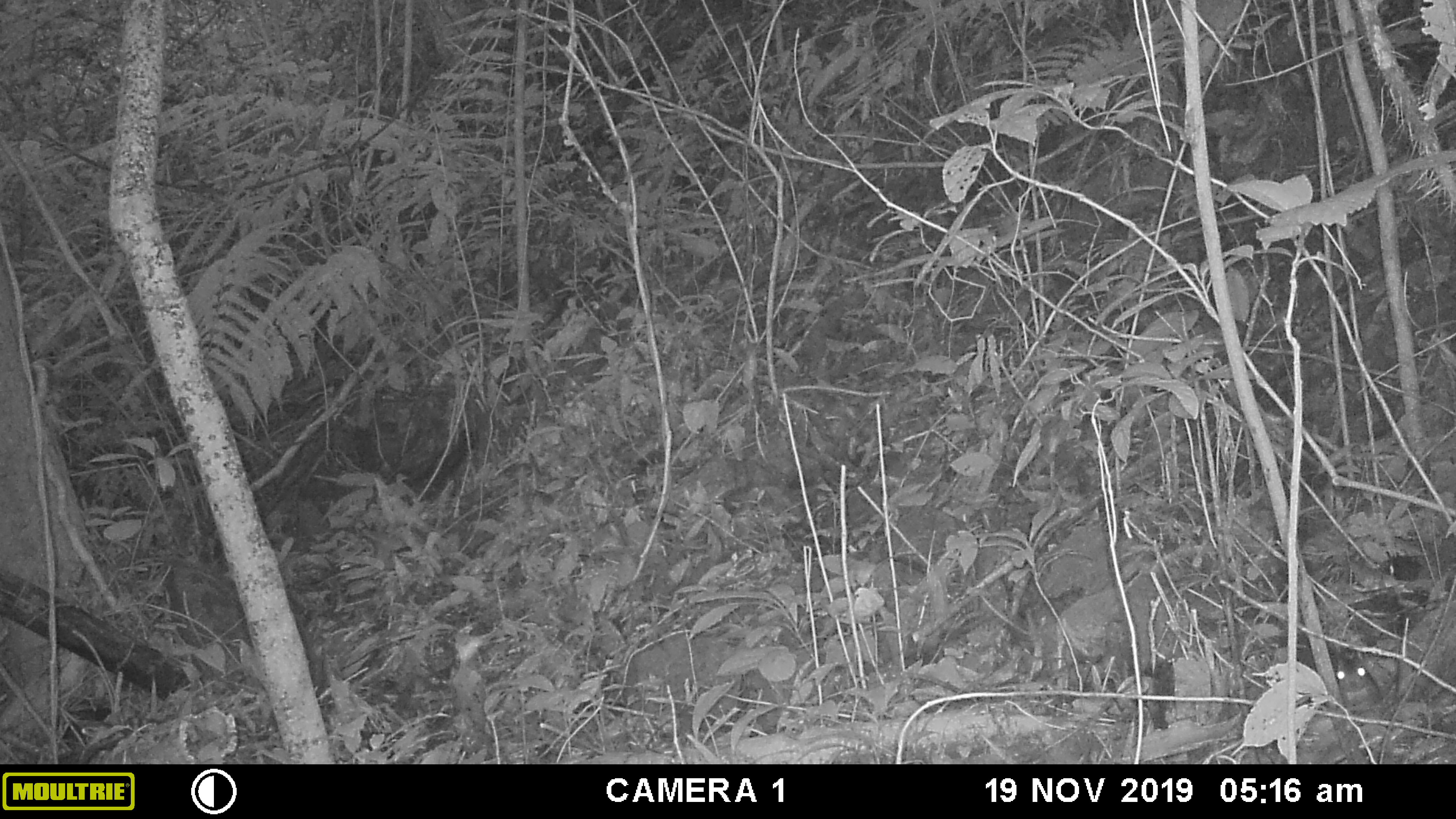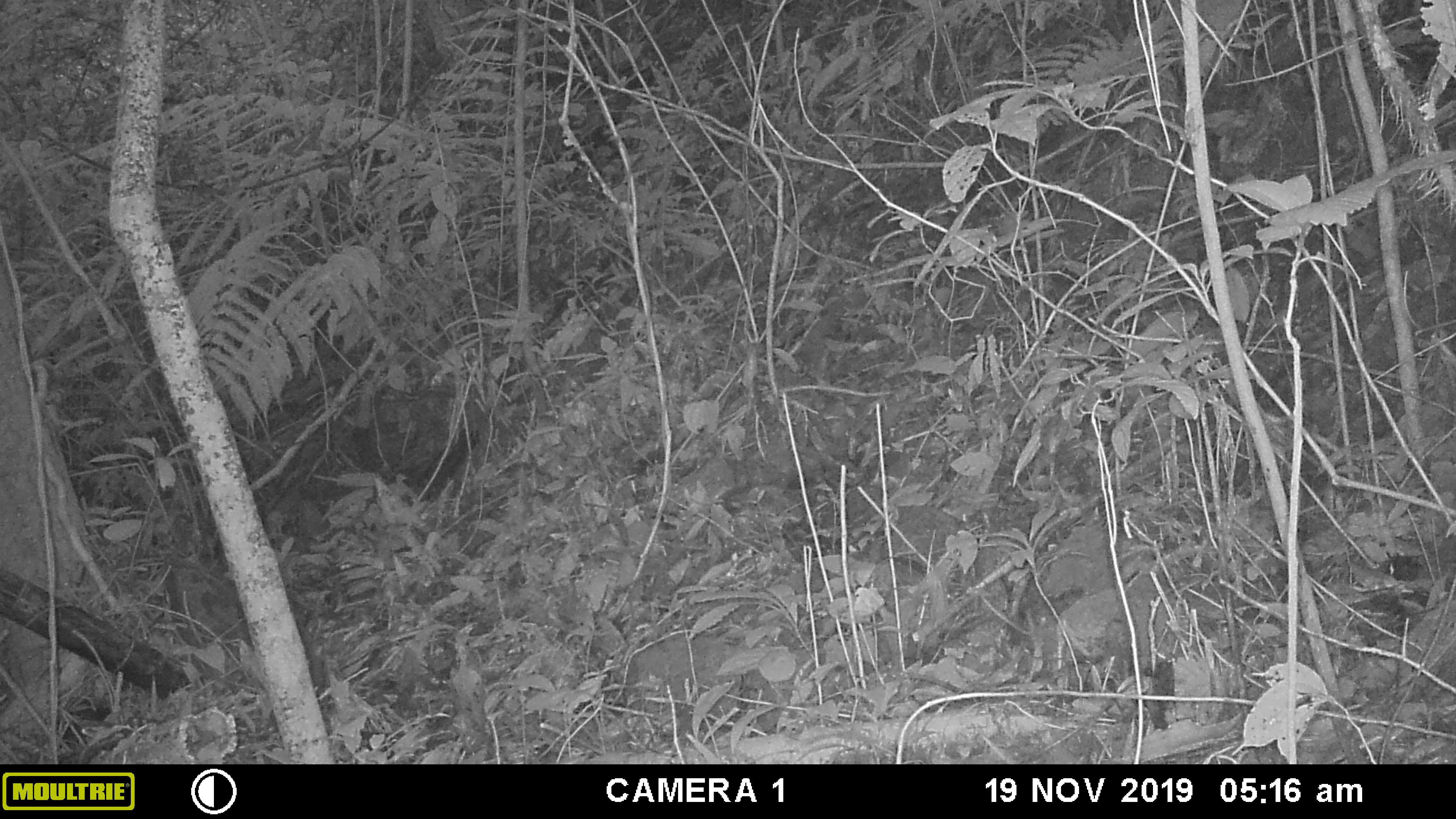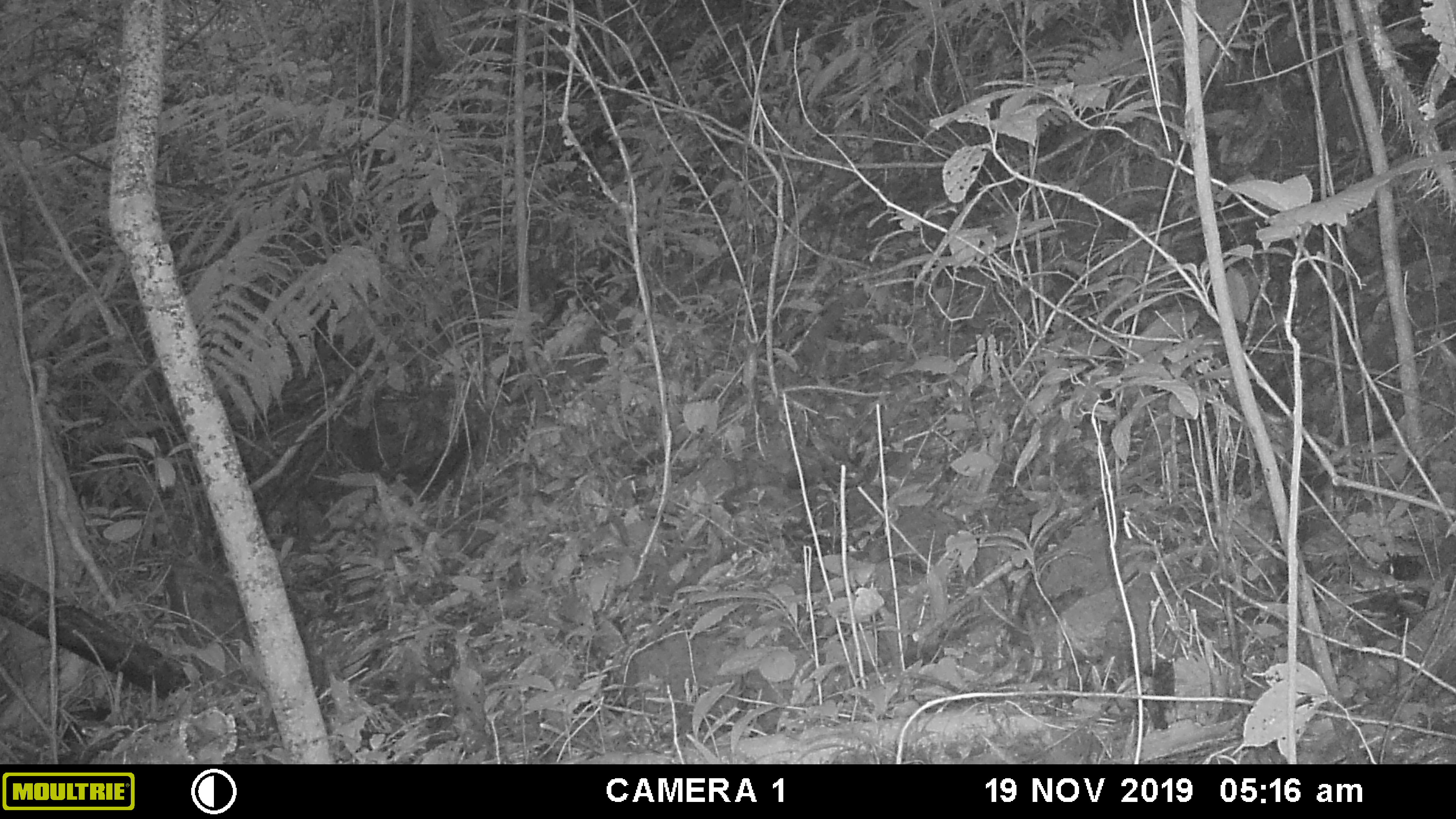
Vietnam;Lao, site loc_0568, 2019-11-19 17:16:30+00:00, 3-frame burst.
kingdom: Animalia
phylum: Chordata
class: Mammalia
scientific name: Mammalia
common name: mammal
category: unidentified small mammal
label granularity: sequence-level